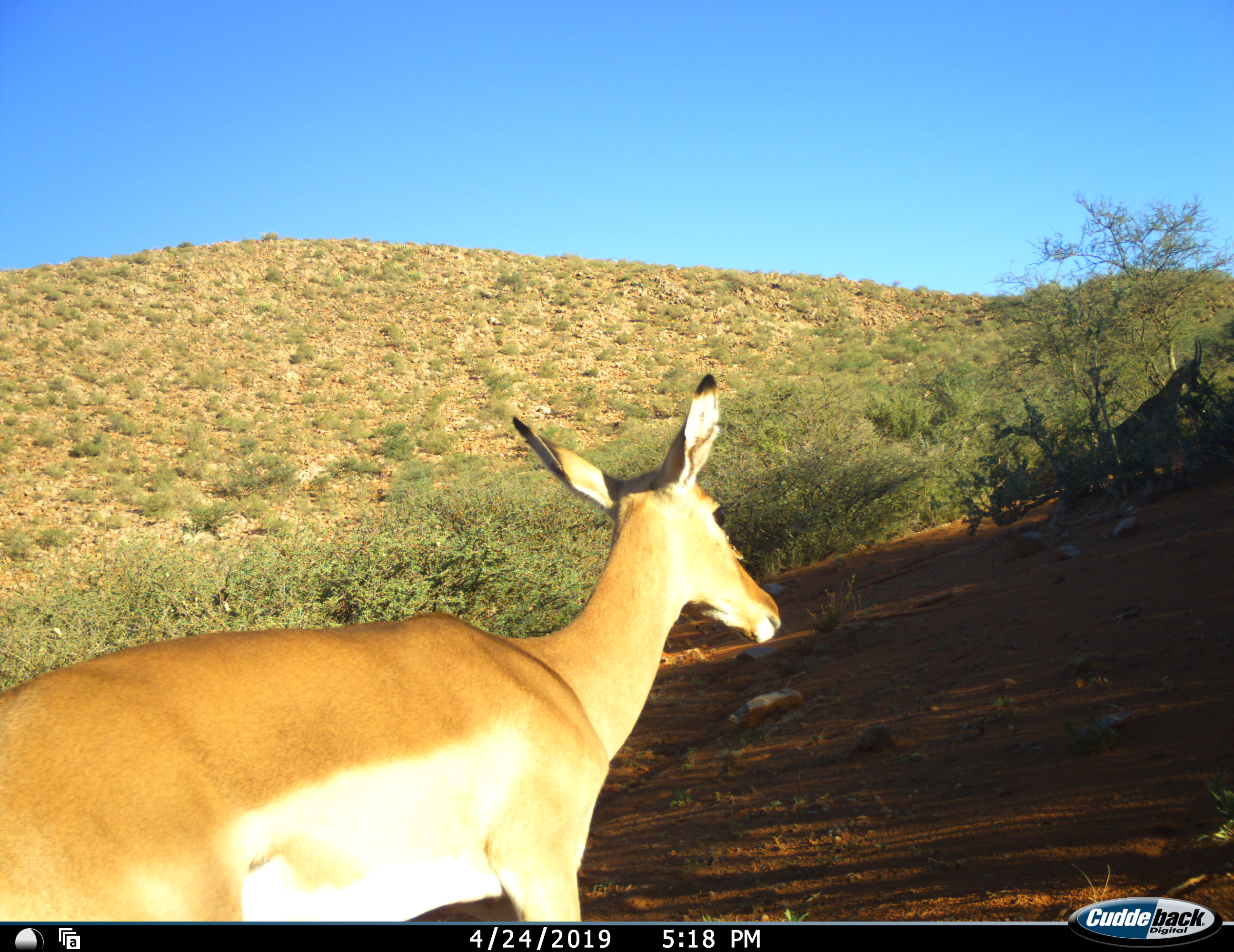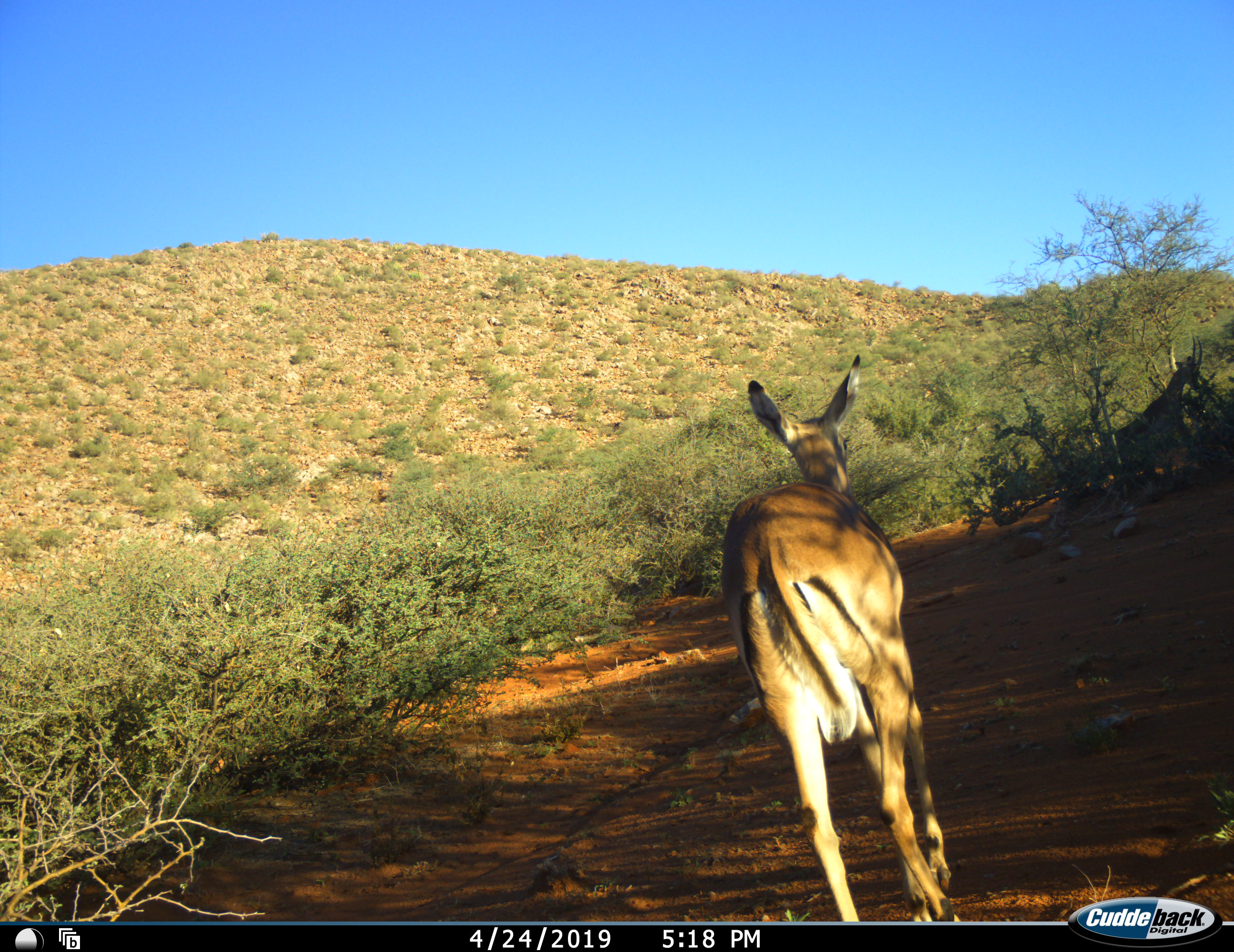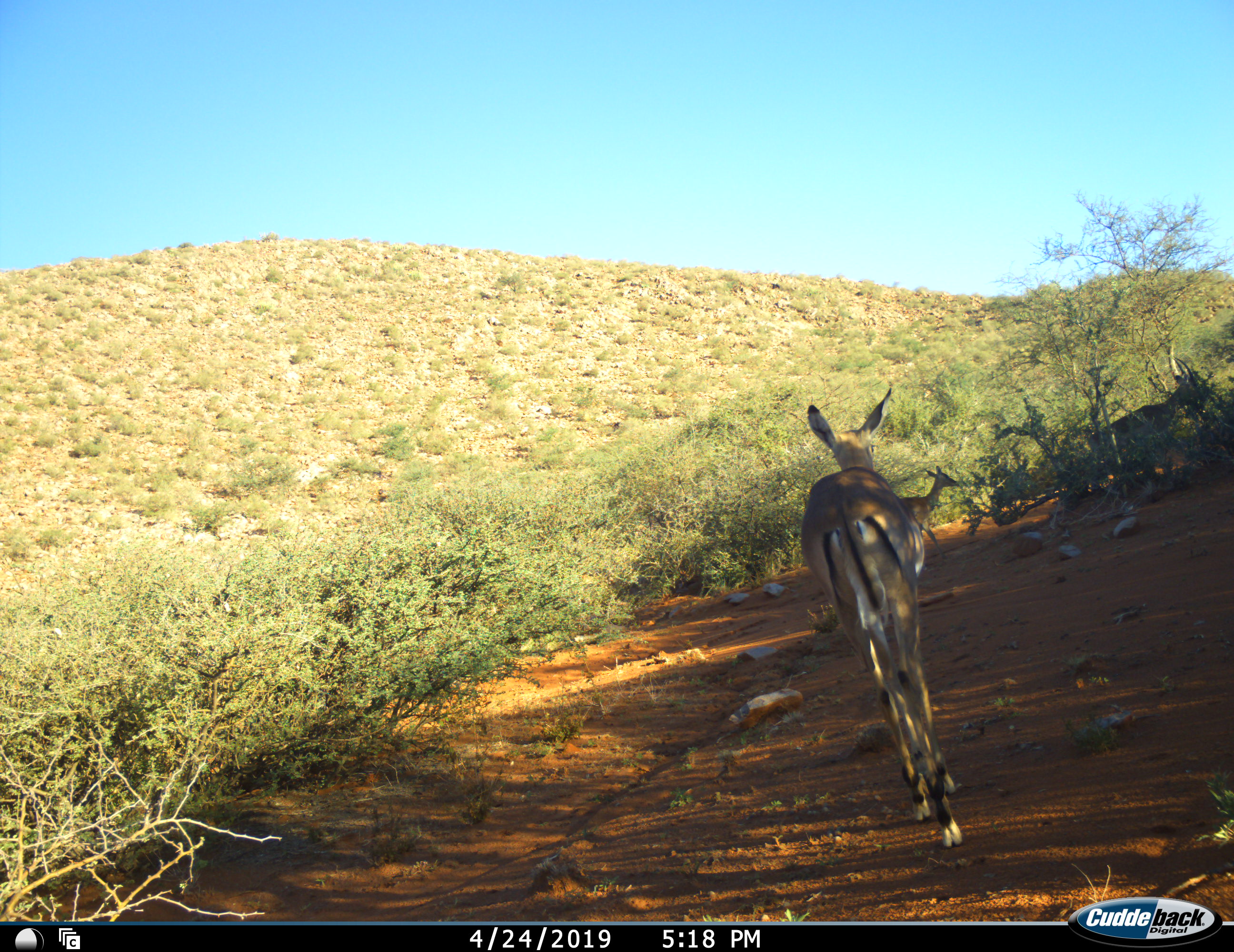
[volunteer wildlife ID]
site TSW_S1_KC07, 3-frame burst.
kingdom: Animalia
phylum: Chordata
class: Mammalia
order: Artiodactyla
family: Bovidae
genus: Aepyceros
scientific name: Aepyceros melampus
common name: impala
Impala (Aepyceros melampus), count 3. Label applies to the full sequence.